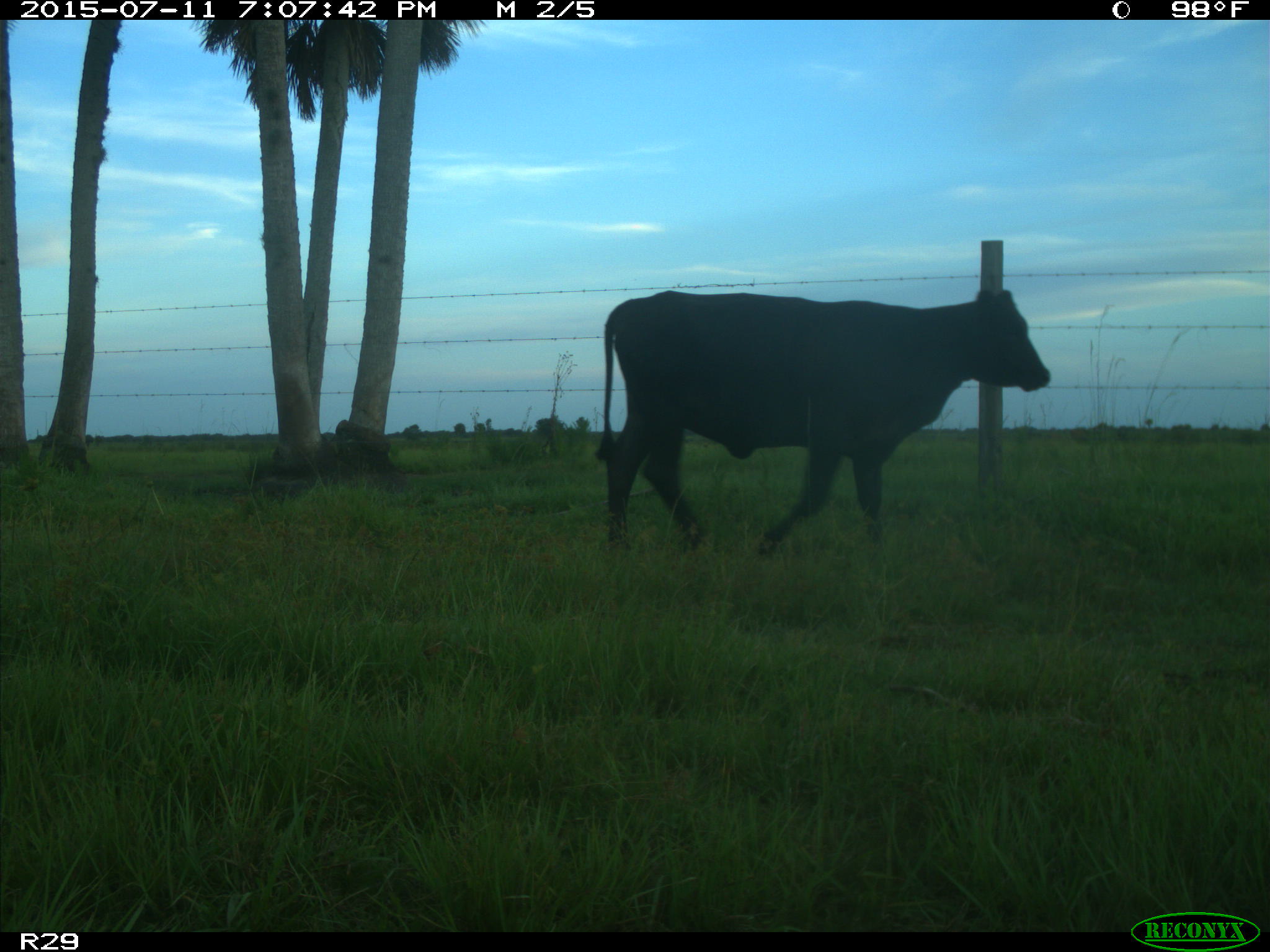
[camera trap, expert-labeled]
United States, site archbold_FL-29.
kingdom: Animalia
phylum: Chordata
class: Mammalia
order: Artiodactyla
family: Bovidae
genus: Bos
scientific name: Bos taurus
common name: domestic cow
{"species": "Bos taurus (domestic cow)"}